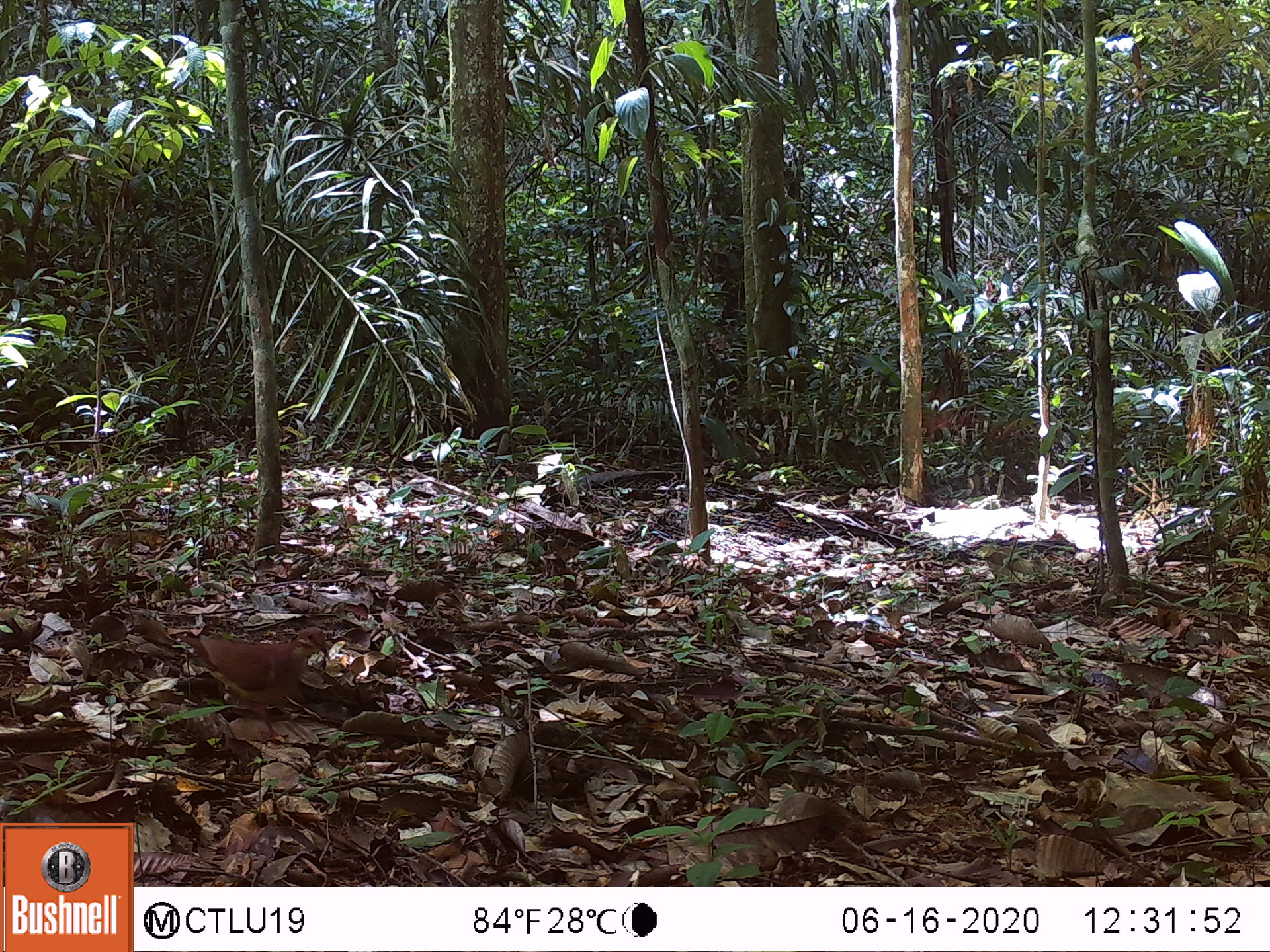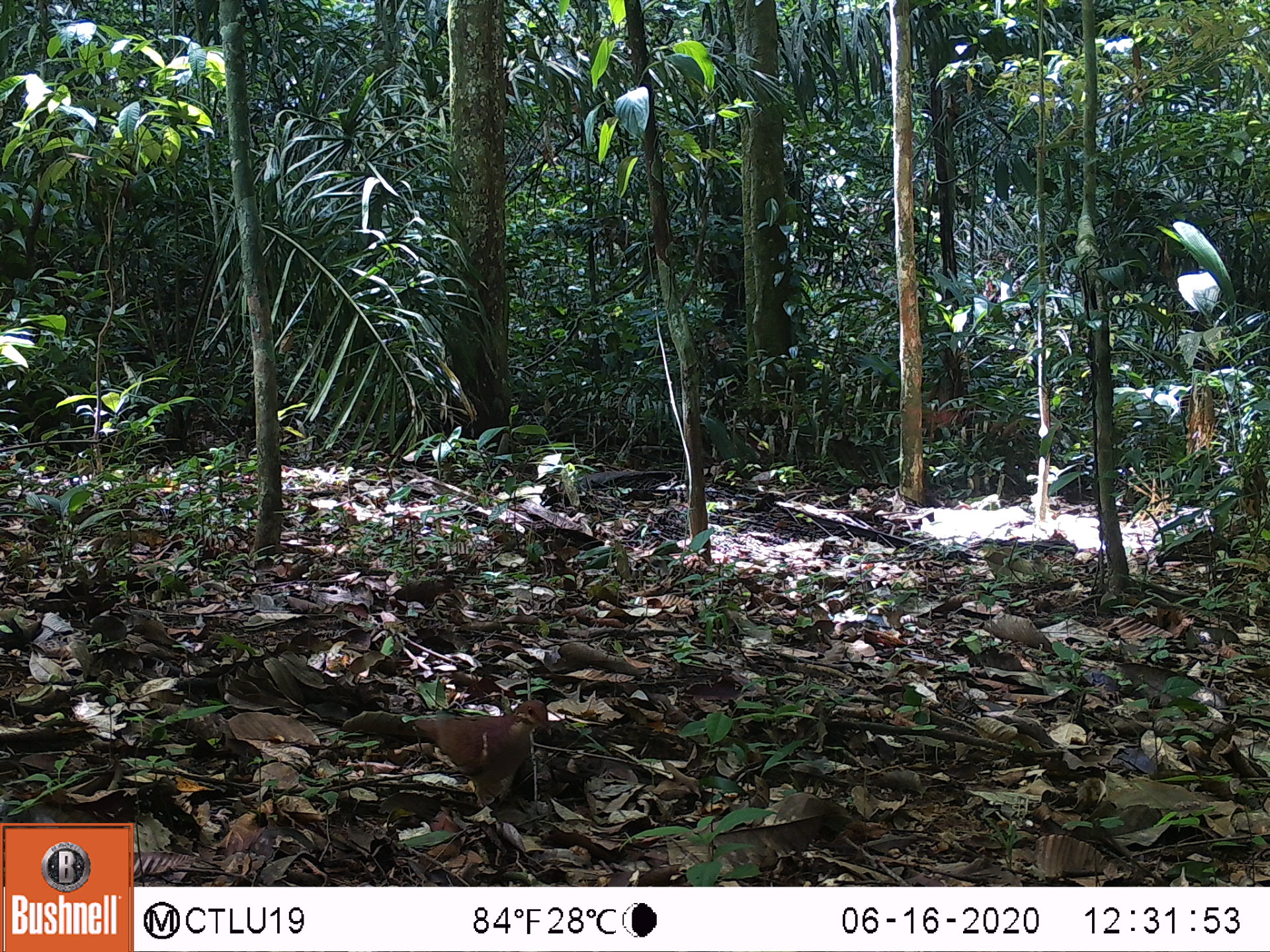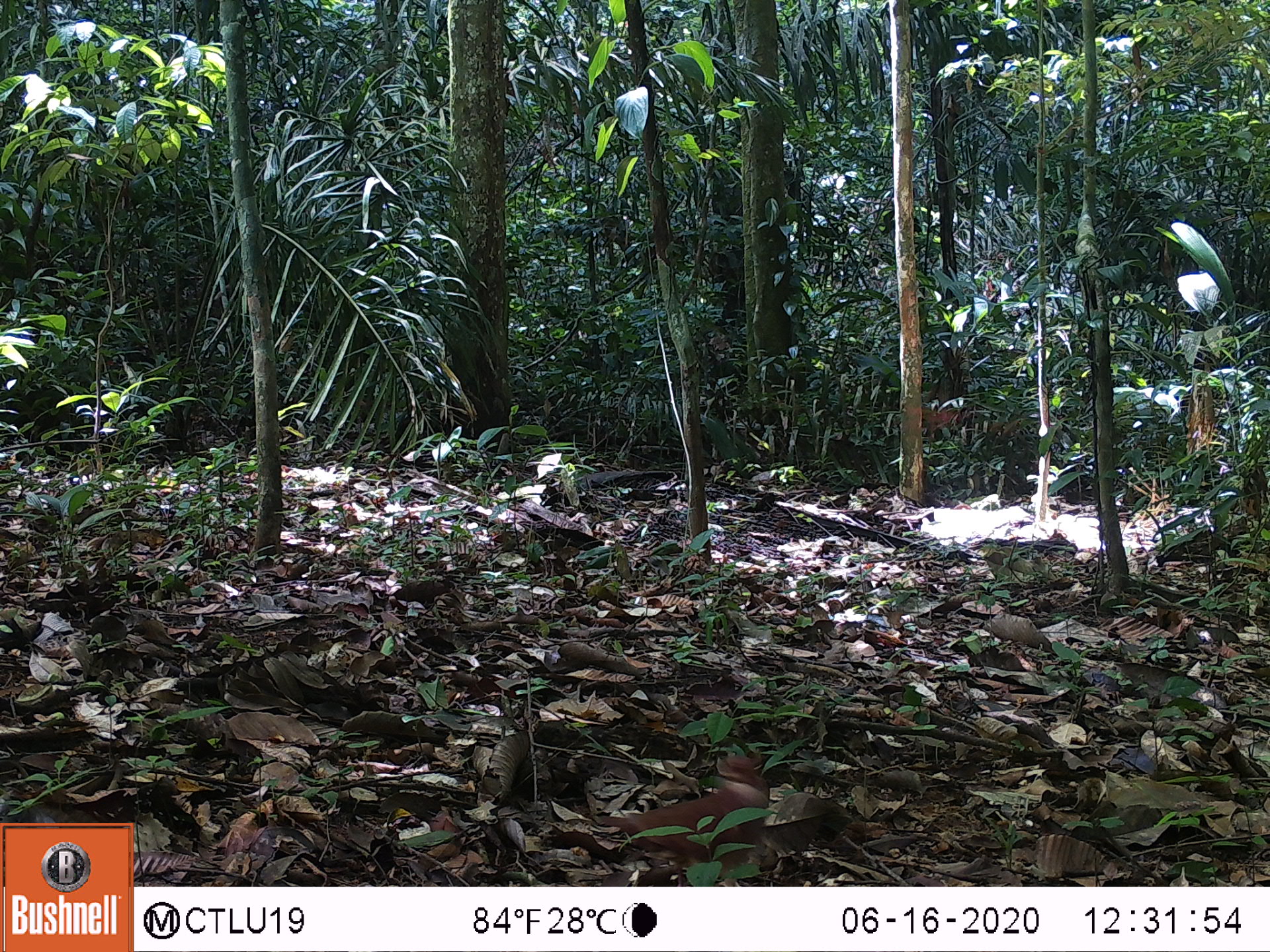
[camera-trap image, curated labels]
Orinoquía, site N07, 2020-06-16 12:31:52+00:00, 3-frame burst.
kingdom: Animalia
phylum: Chordata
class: Aves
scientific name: Aves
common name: bird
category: unknown bird